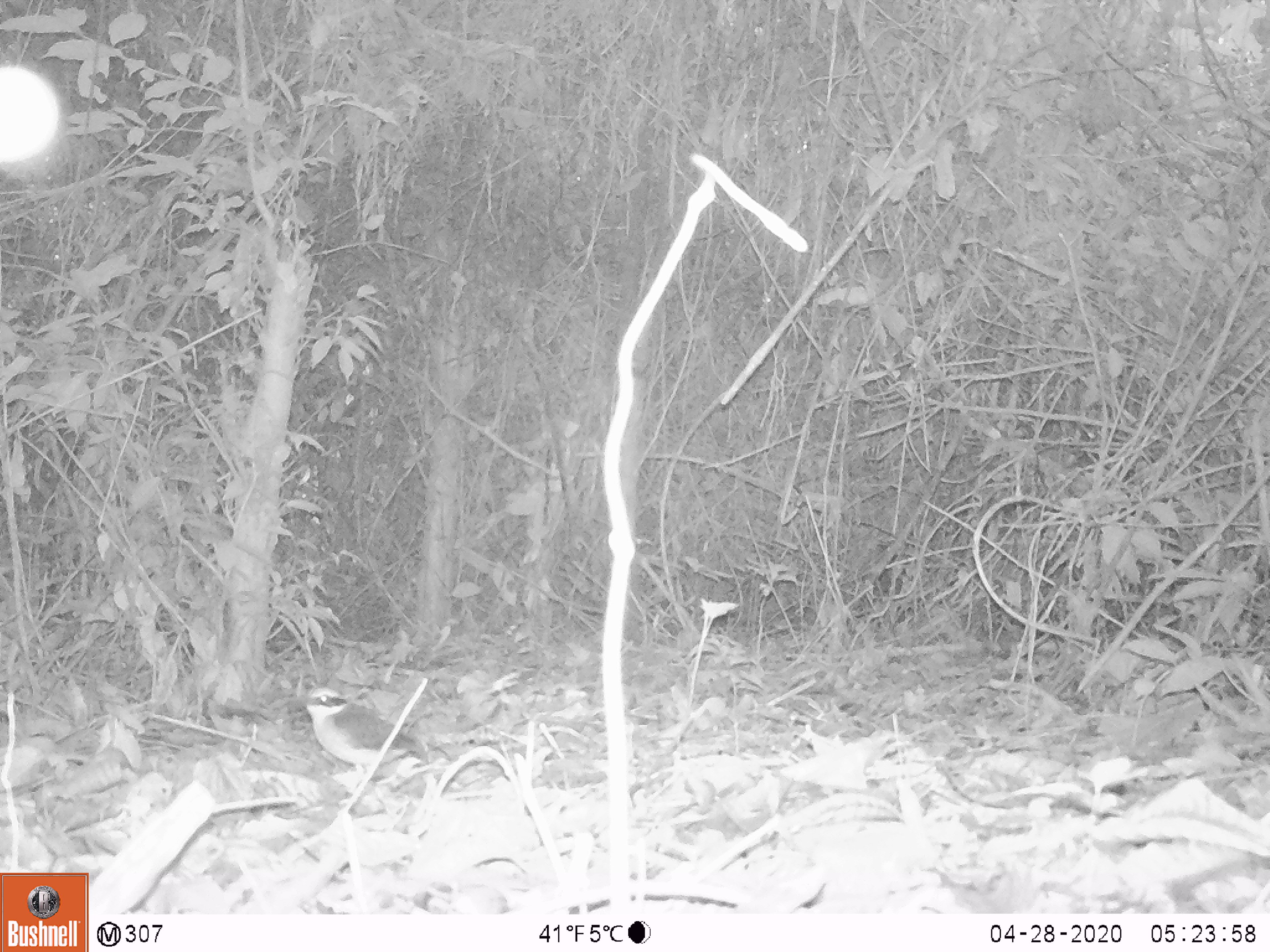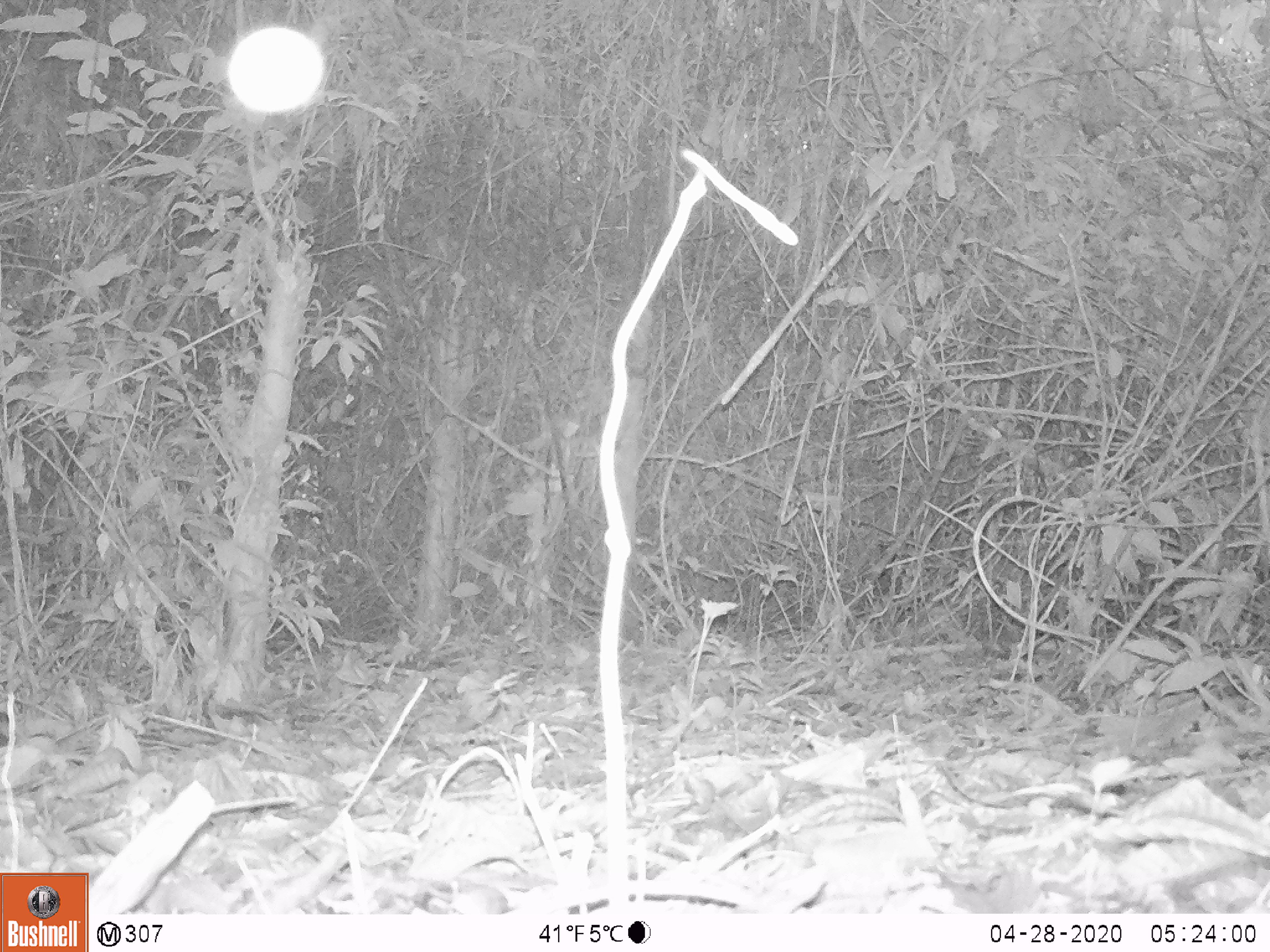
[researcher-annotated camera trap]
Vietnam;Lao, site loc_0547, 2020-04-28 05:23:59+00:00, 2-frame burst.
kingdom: Animalia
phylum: Chordata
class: Aves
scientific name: Aves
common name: bird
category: unidentified bird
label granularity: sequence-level